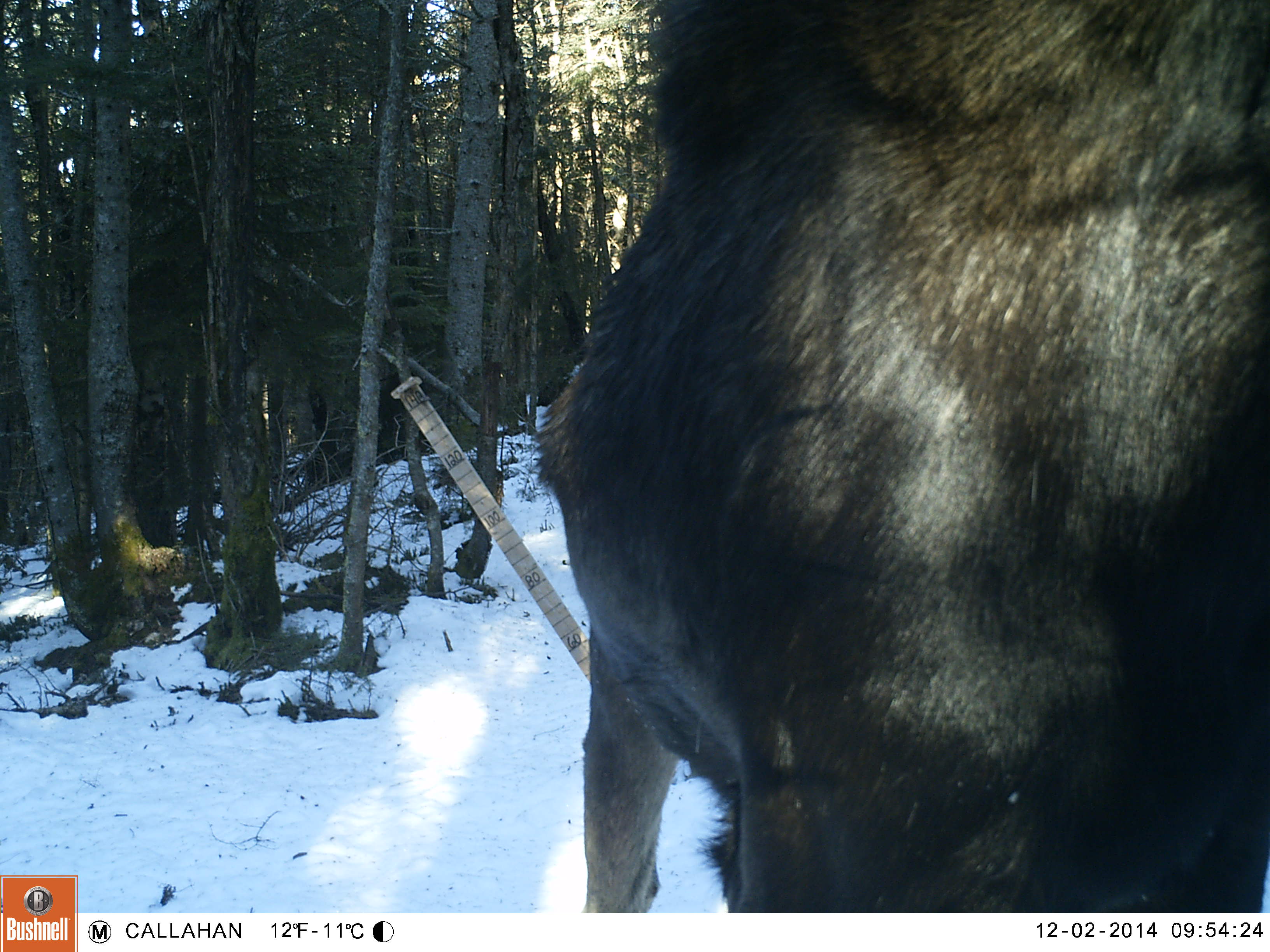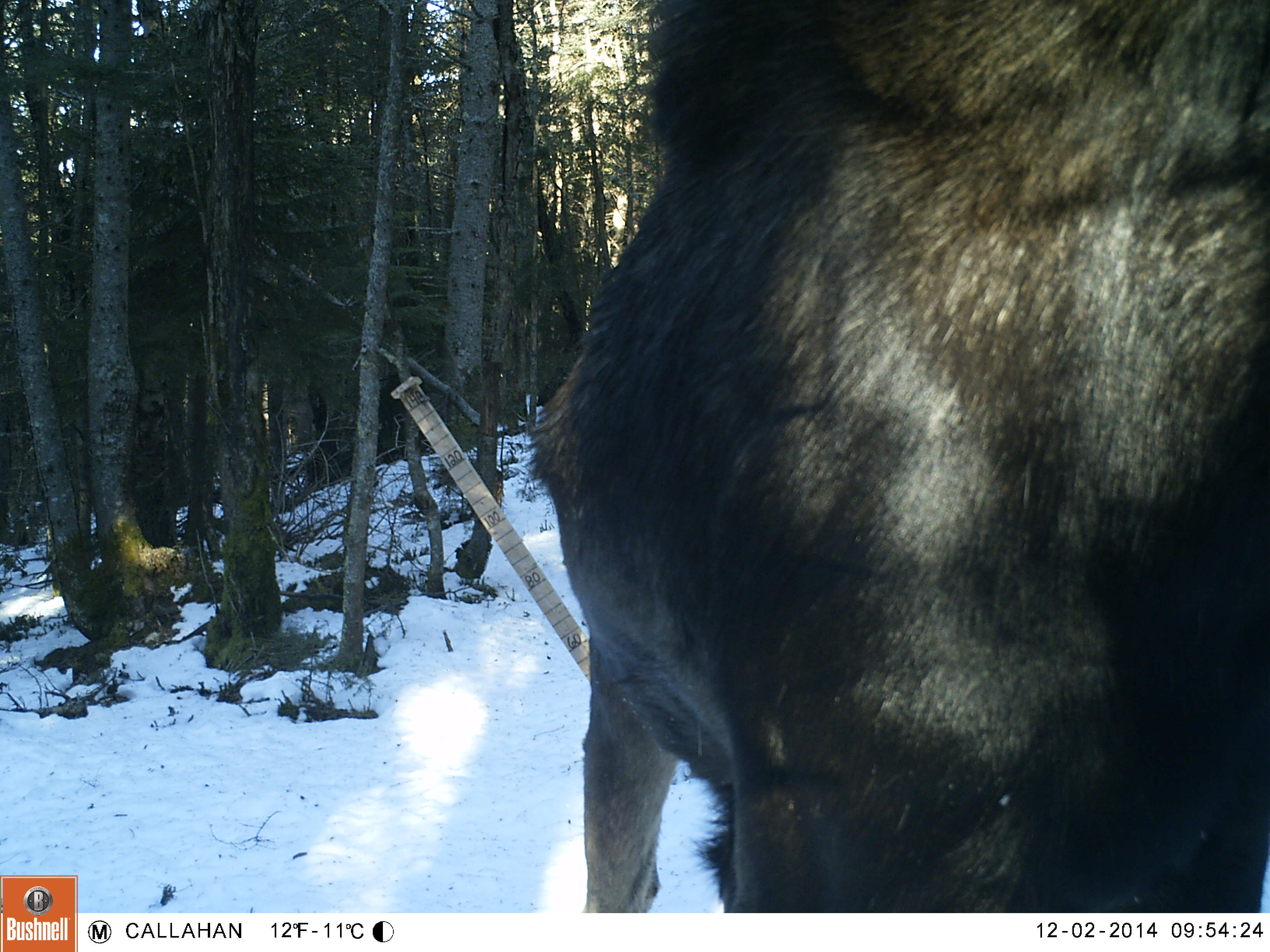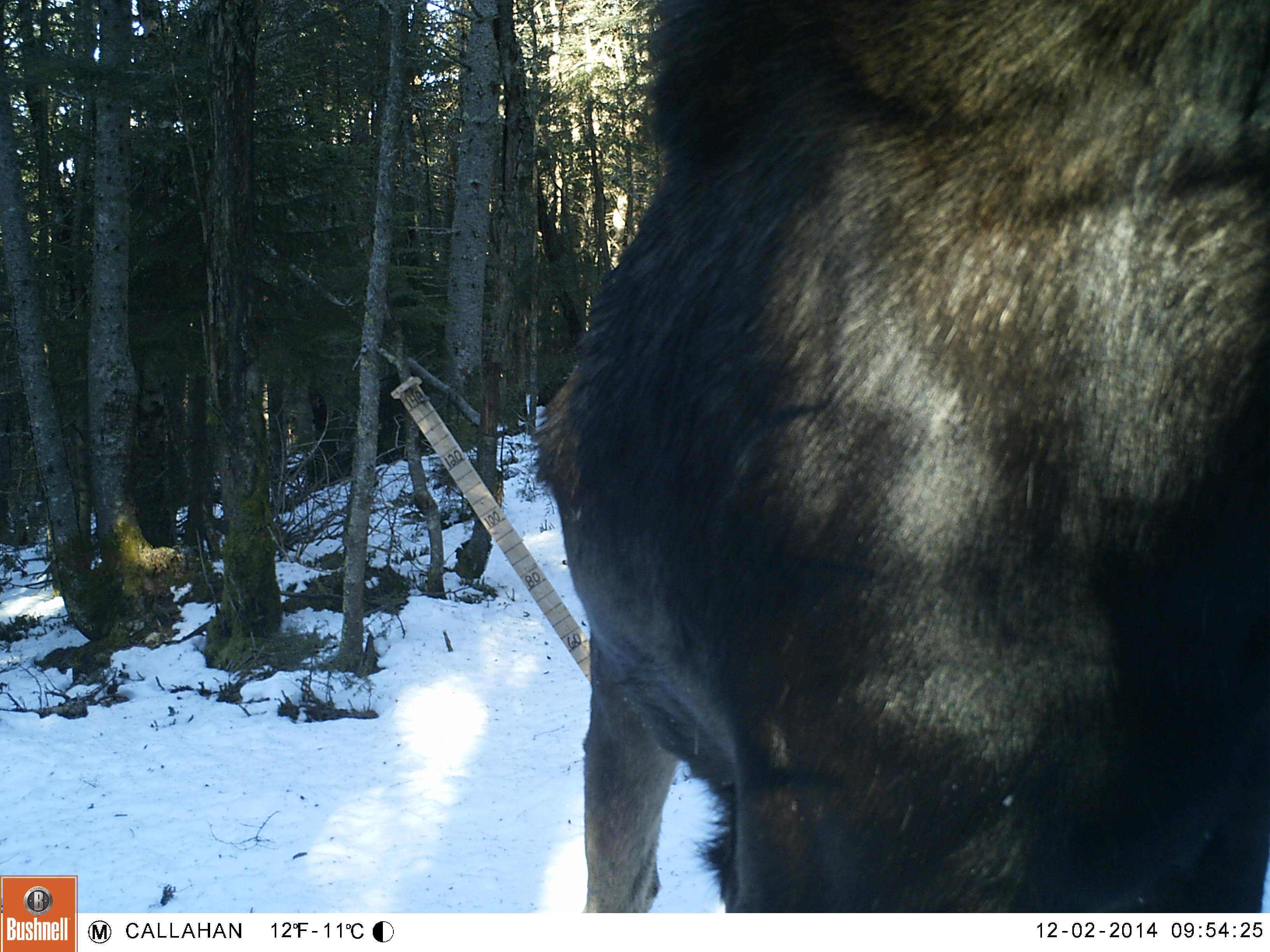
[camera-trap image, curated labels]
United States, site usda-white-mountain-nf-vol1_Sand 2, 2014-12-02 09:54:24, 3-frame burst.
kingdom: Animalia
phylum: Chordata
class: Mammalia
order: Artiodactyla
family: Cervidae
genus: Alces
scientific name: Alces alces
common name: moose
Moose (Alces alces).